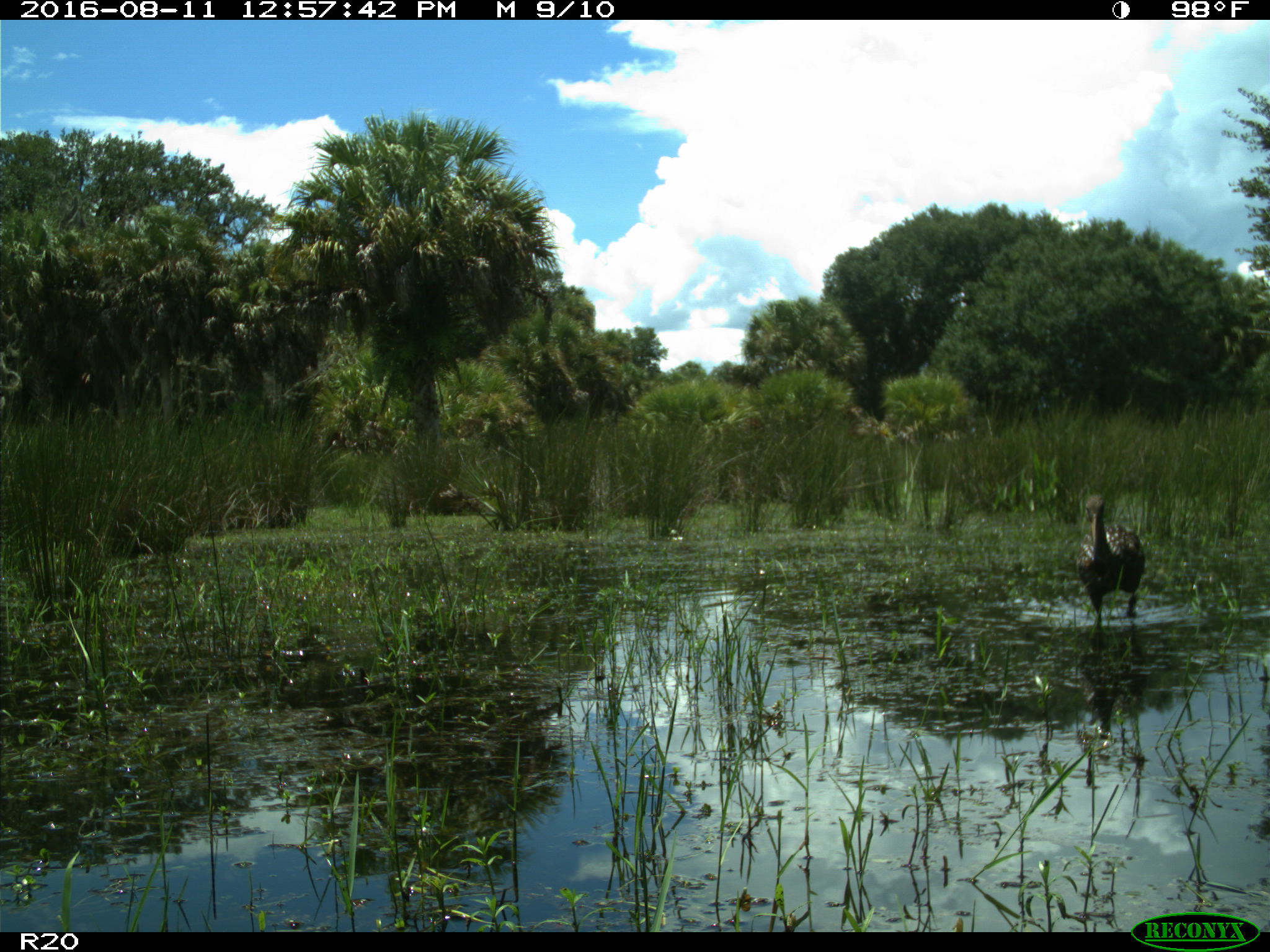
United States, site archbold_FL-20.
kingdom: Animalia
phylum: Chordata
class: Aves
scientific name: Aves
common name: birds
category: unidentified bird